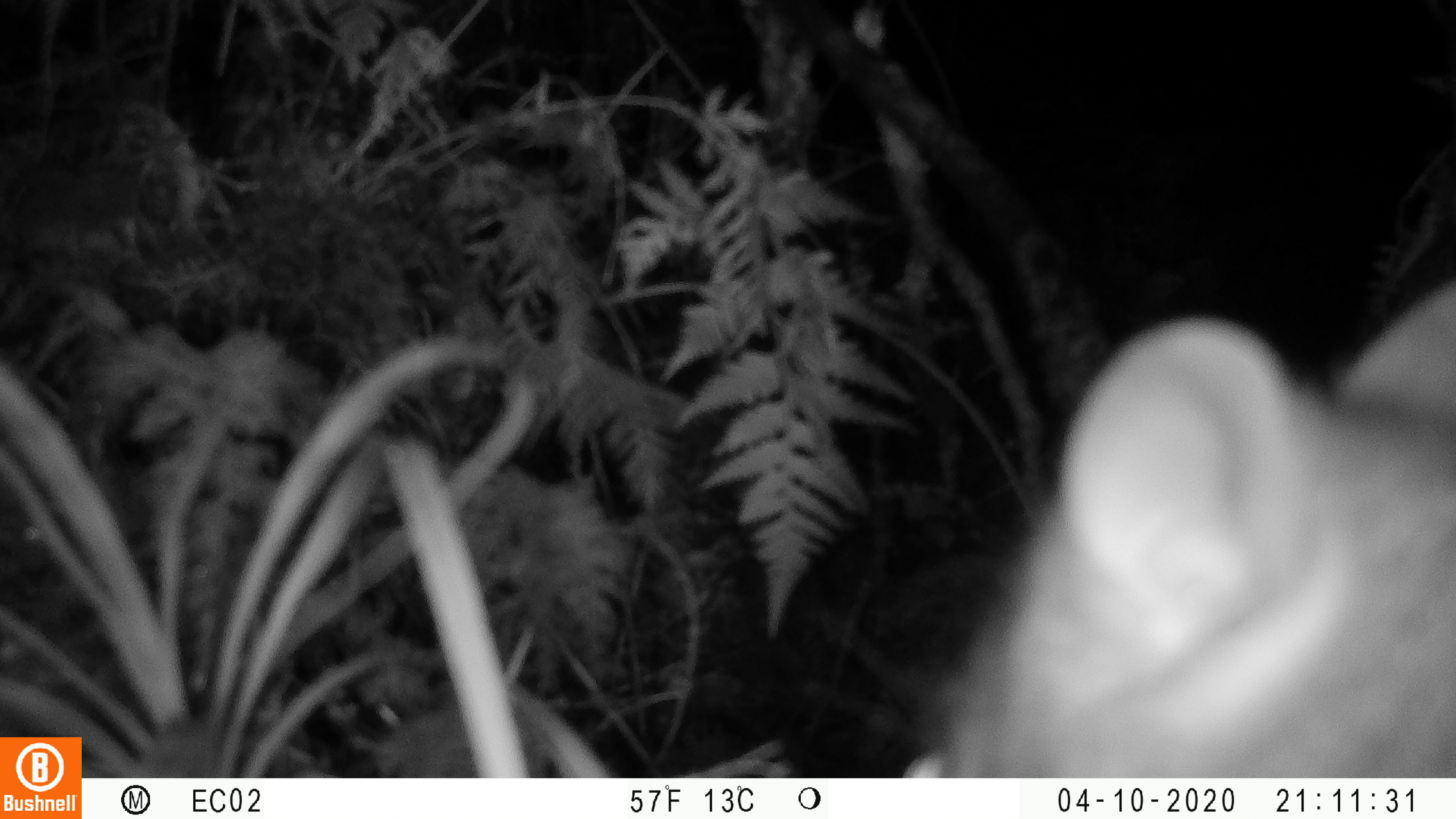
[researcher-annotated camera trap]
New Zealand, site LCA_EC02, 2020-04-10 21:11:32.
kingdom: Animalia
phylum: Chordata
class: Mammalia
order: Diprotodontia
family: Phalangeridae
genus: Trichosurus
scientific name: Trichosurus vulpecula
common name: common brushtail possum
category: possum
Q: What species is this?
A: Possum (common brushtail possum) (Trichosurus vulpecula).